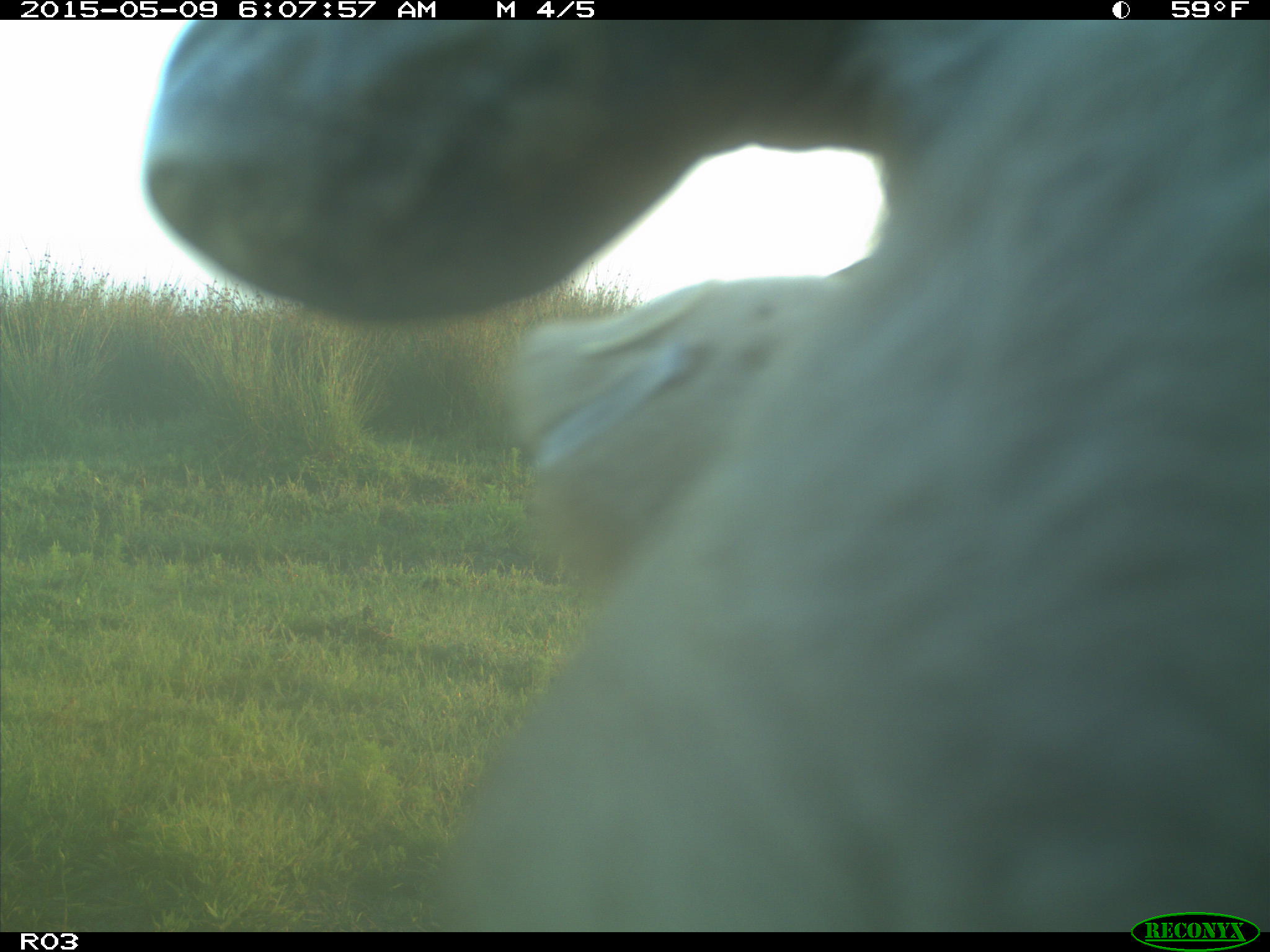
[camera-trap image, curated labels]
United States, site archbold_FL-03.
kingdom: Animalia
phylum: Chordata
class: Mammalia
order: Artiodactyla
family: Bovidae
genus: Bos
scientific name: Bos taurus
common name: domestic cow